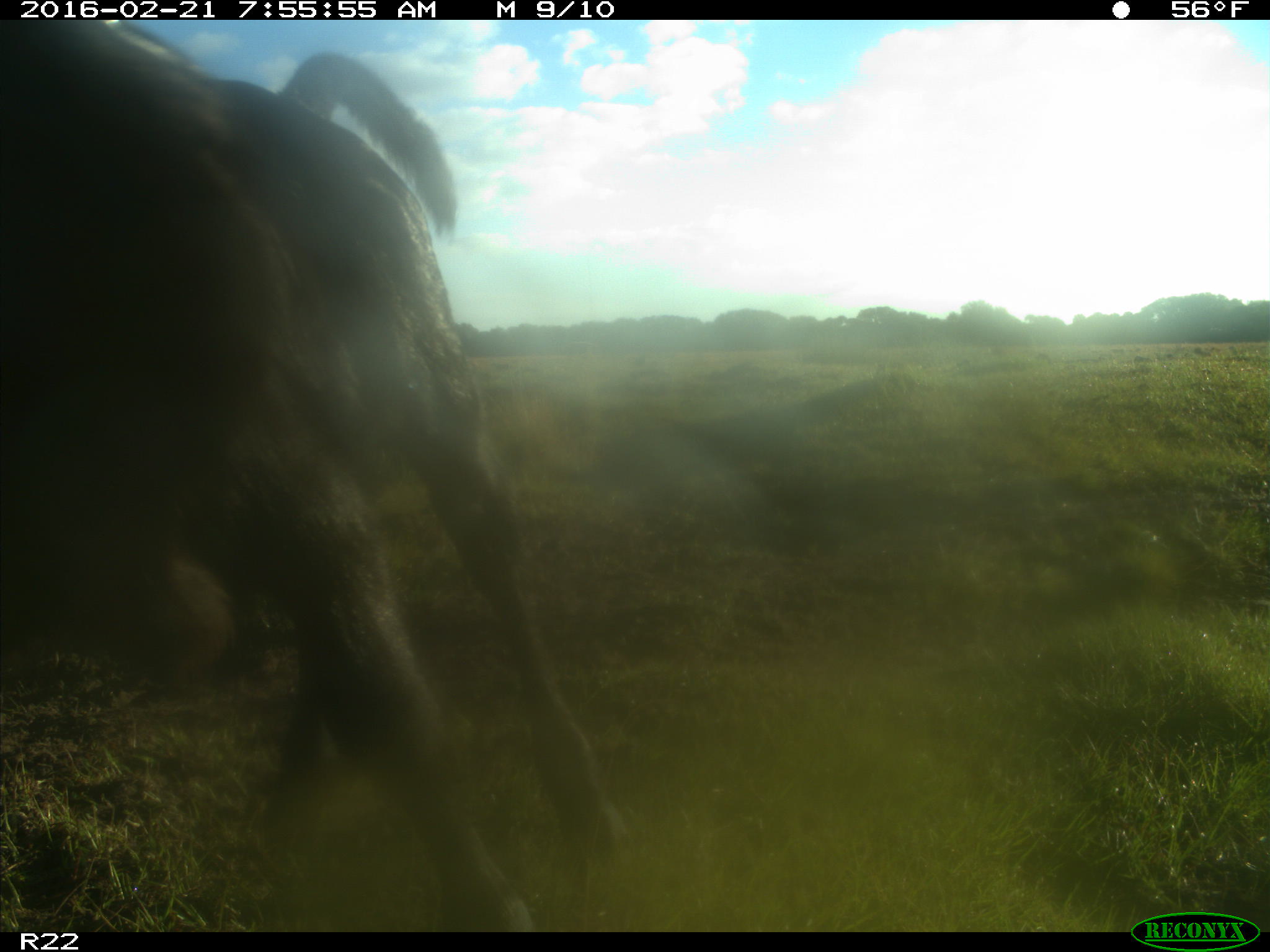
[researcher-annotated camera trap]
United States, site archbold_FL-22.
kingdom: Animalia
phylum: Chordata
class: Mammalia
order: Artiodactyla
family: Bovidae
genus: Bos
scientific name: Bos taurus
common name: domestic cow